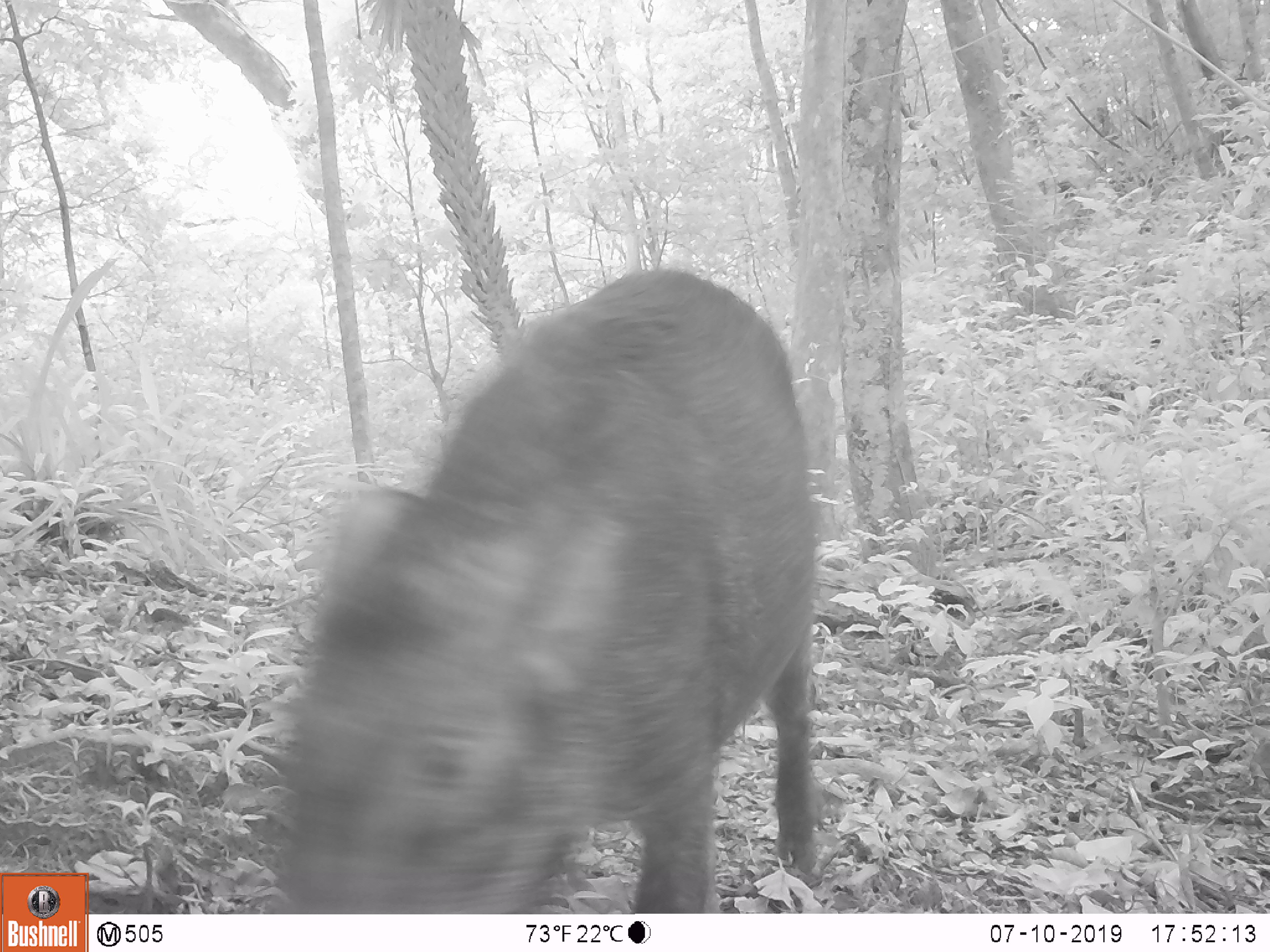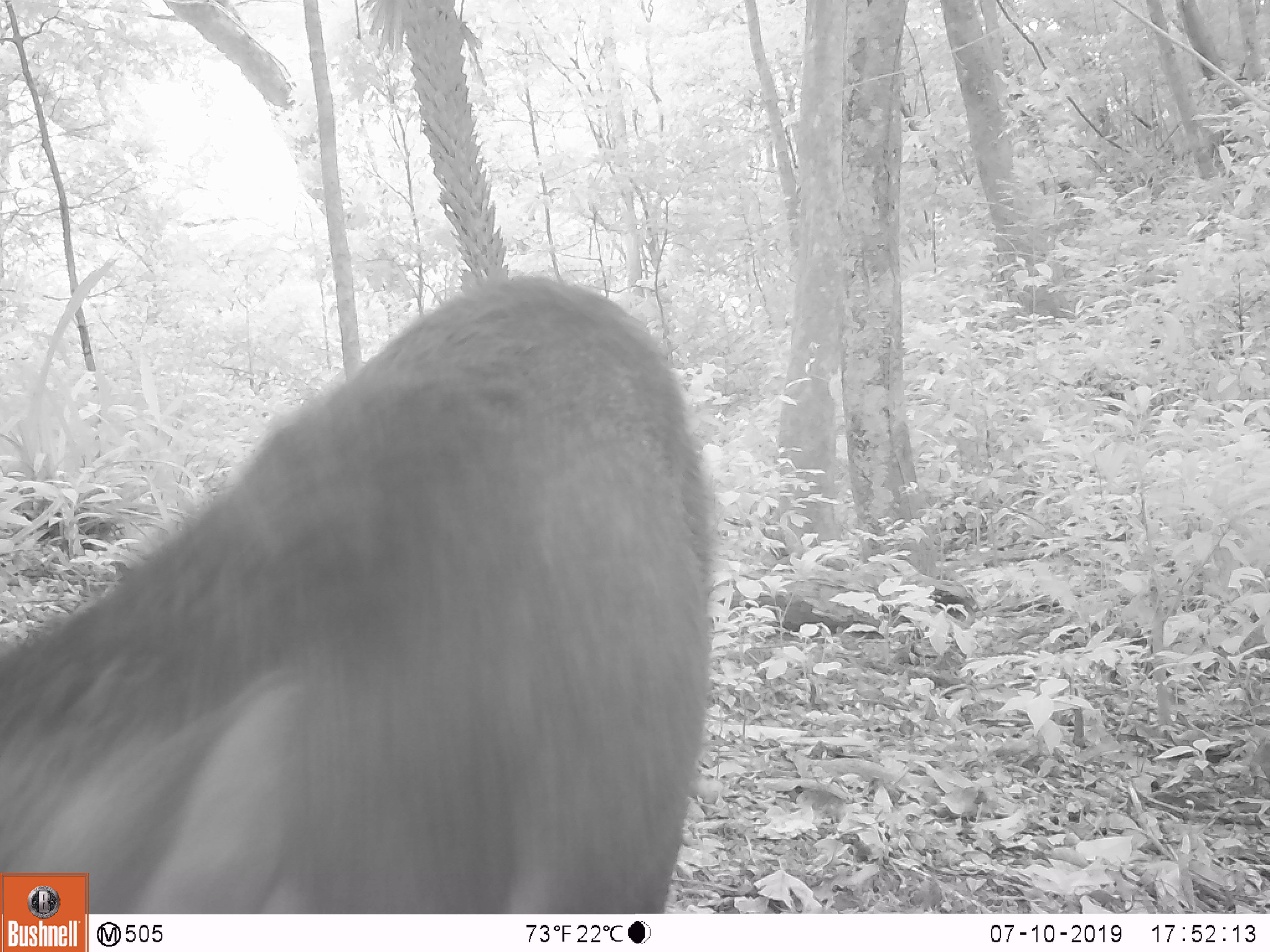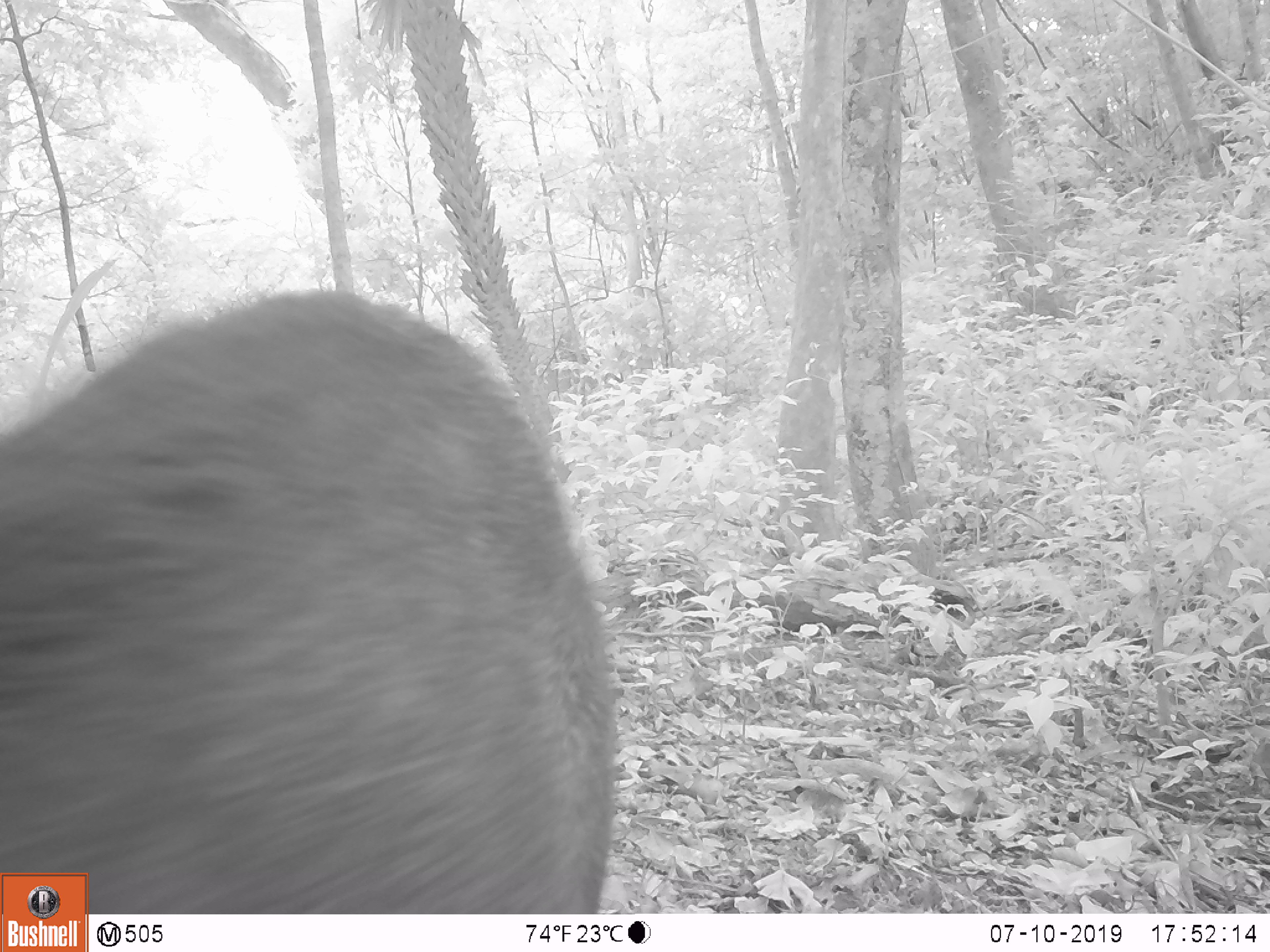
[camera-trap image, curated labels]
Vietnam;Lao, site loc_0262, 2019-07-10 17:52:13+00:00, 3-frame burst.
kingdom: Animalia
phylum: Chordata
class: Mammalia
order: Artiodactyla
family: Suidae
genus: Sus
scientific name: Sus scrofa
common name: eurasian wild pig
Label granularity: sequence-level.